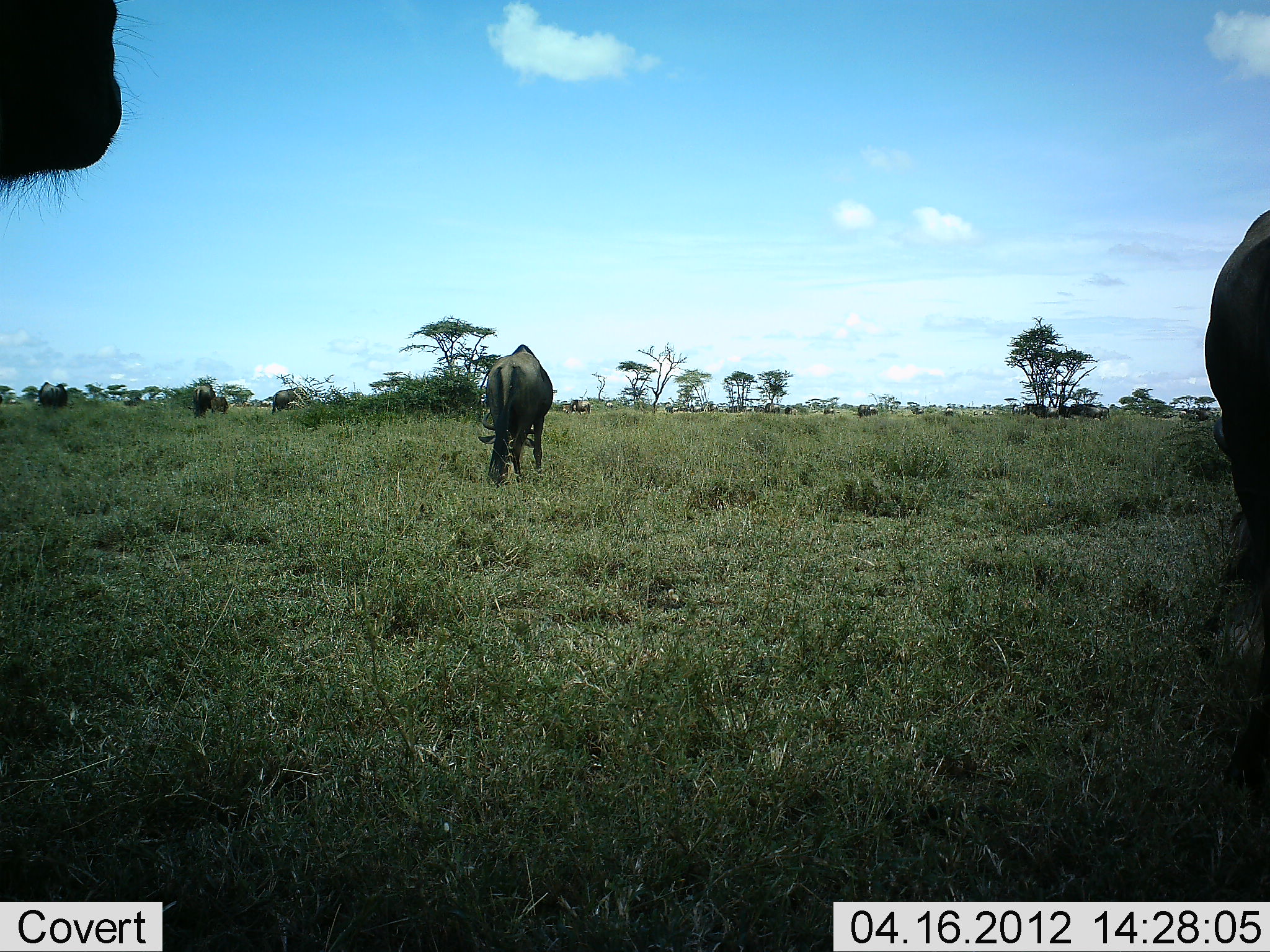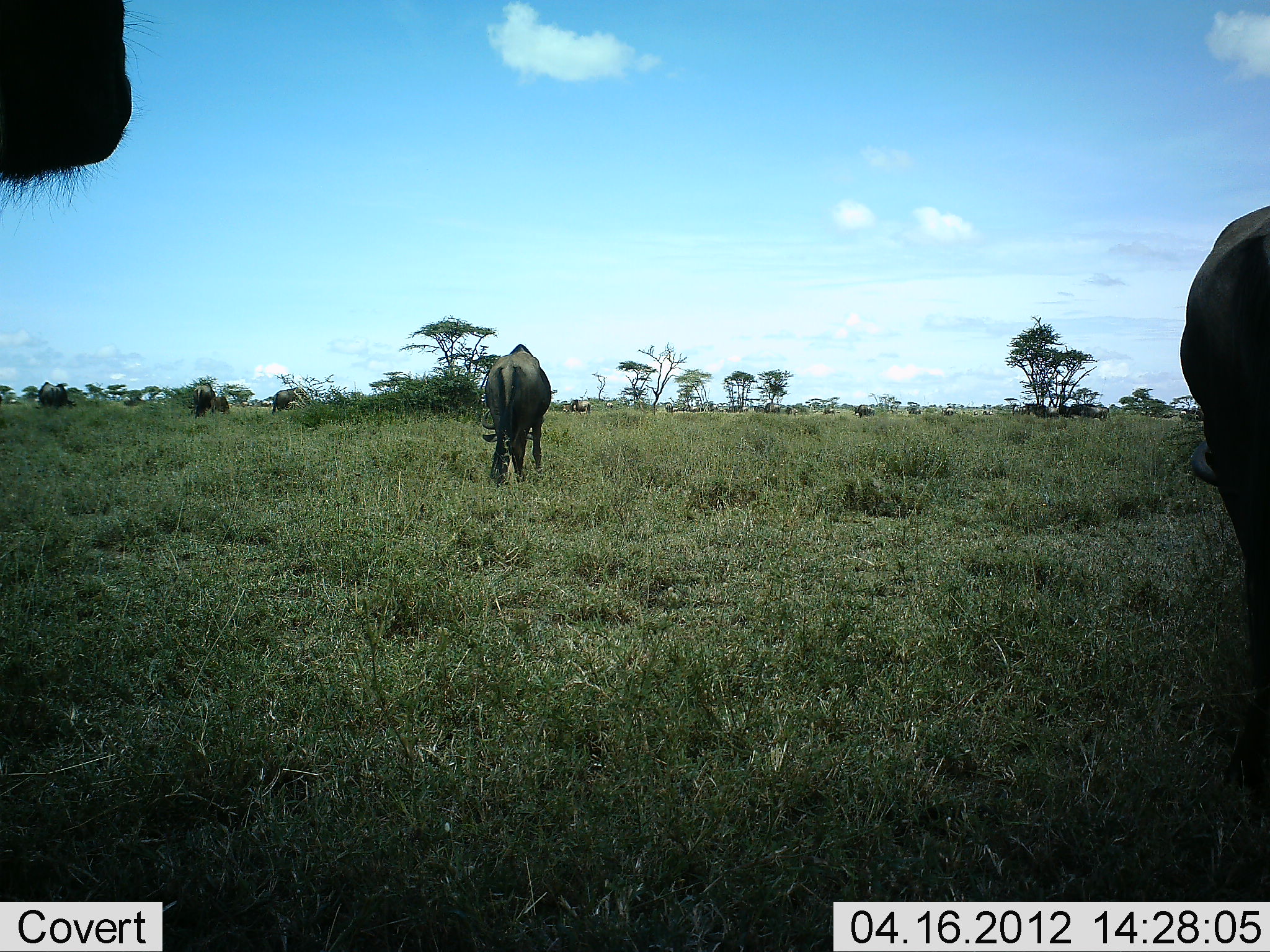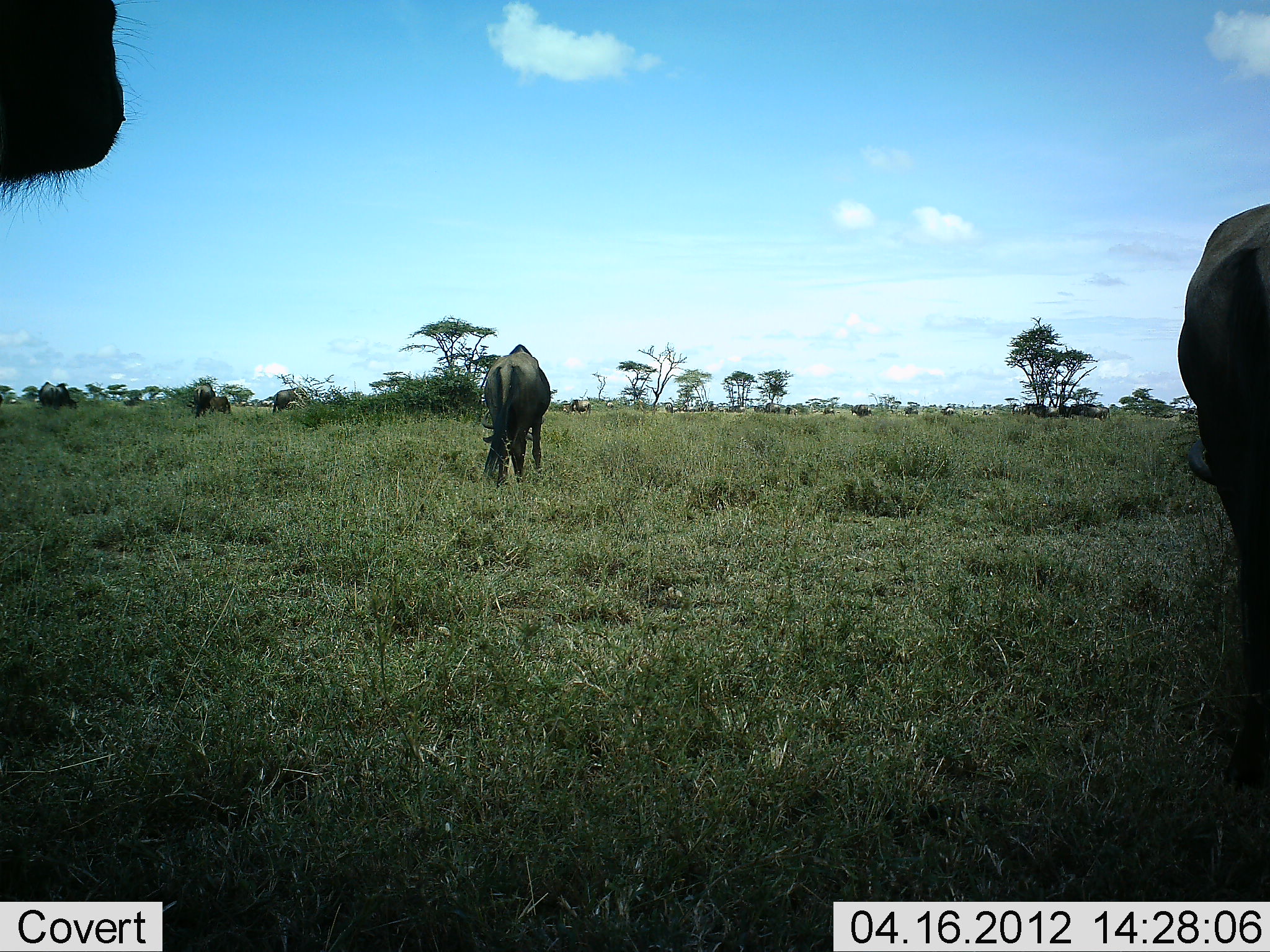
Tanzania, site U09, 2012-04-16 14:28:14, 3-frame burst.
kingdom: Animalia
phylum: Chordata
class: Mammalia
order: Artiodactyla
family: Bovidae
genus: Connochaetes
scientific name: Connochaetes taurinus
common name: blue wildebeest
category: wildebeest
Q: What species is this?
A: Wildebeest (blue wildebeest) (Connochaetes taurinus).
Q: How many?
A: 11-50.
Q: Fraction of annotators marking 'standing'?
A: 70%.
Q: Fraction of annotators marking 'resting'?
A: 0%.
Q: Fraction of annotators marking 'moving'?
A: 17%.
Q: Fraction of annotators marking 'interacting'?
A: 0%.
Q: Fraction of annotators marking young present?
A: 4%.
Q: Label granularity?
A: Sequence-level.